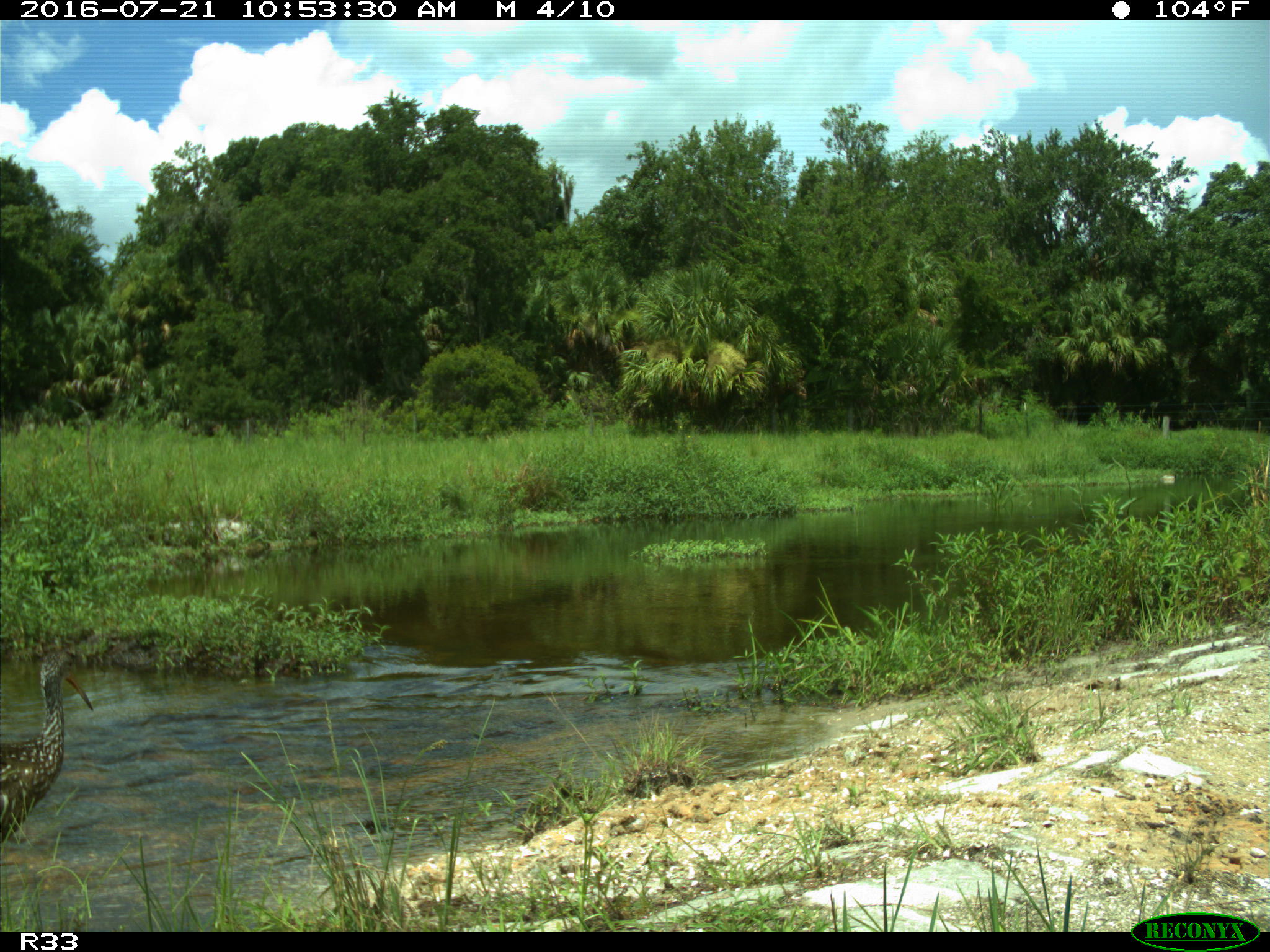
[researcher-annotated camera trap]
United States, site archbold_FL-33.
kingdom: Animalia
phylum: Chordata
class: Aves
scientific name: Aves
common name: birds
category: unidentified bird